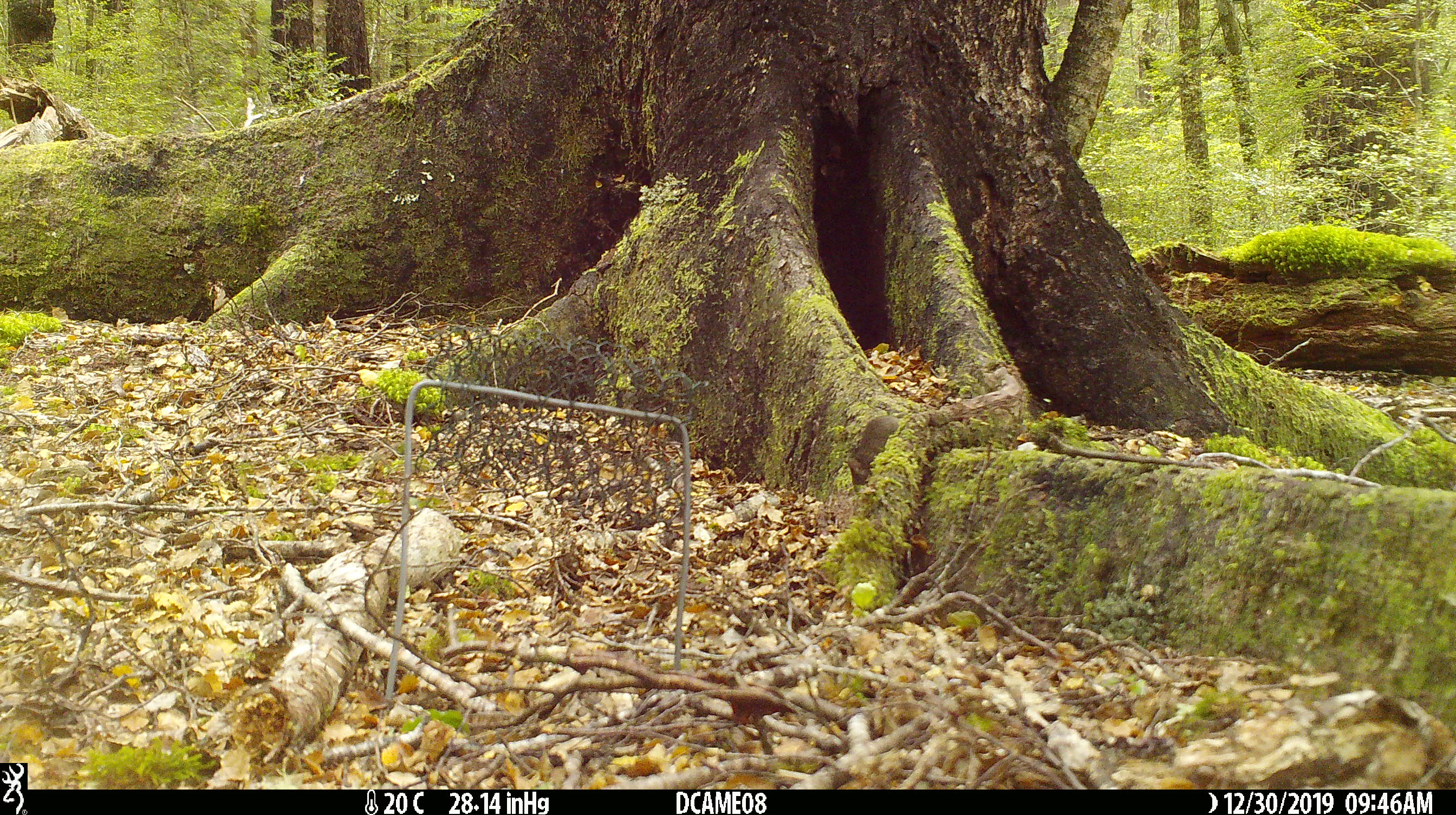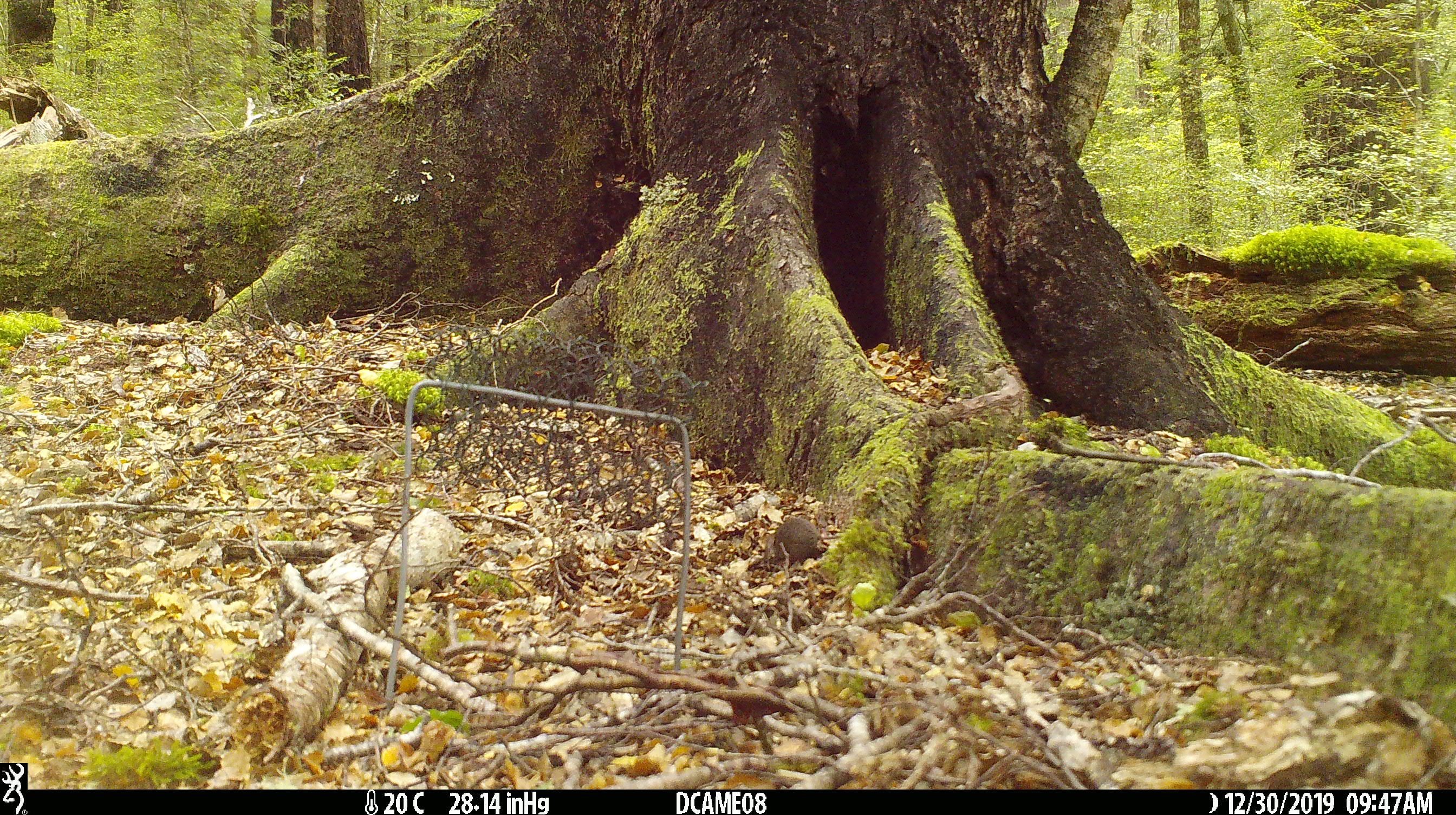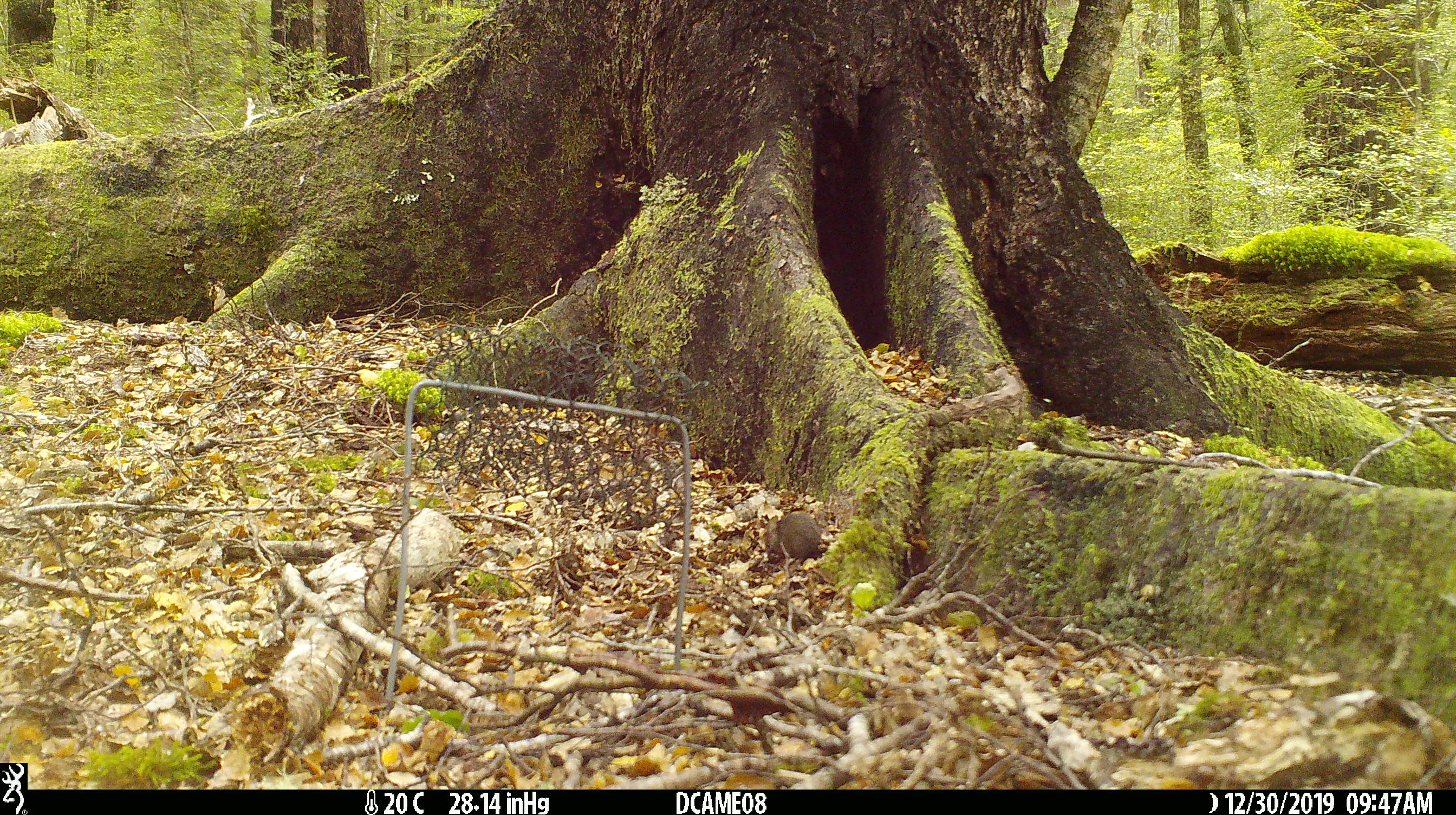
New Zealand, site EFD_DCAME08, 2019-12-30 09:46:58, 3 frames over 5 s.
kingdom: Animalia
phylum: Chordata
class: Mammalia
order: Rodentia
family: Muridae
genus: Mus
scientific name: Mus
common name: mouse